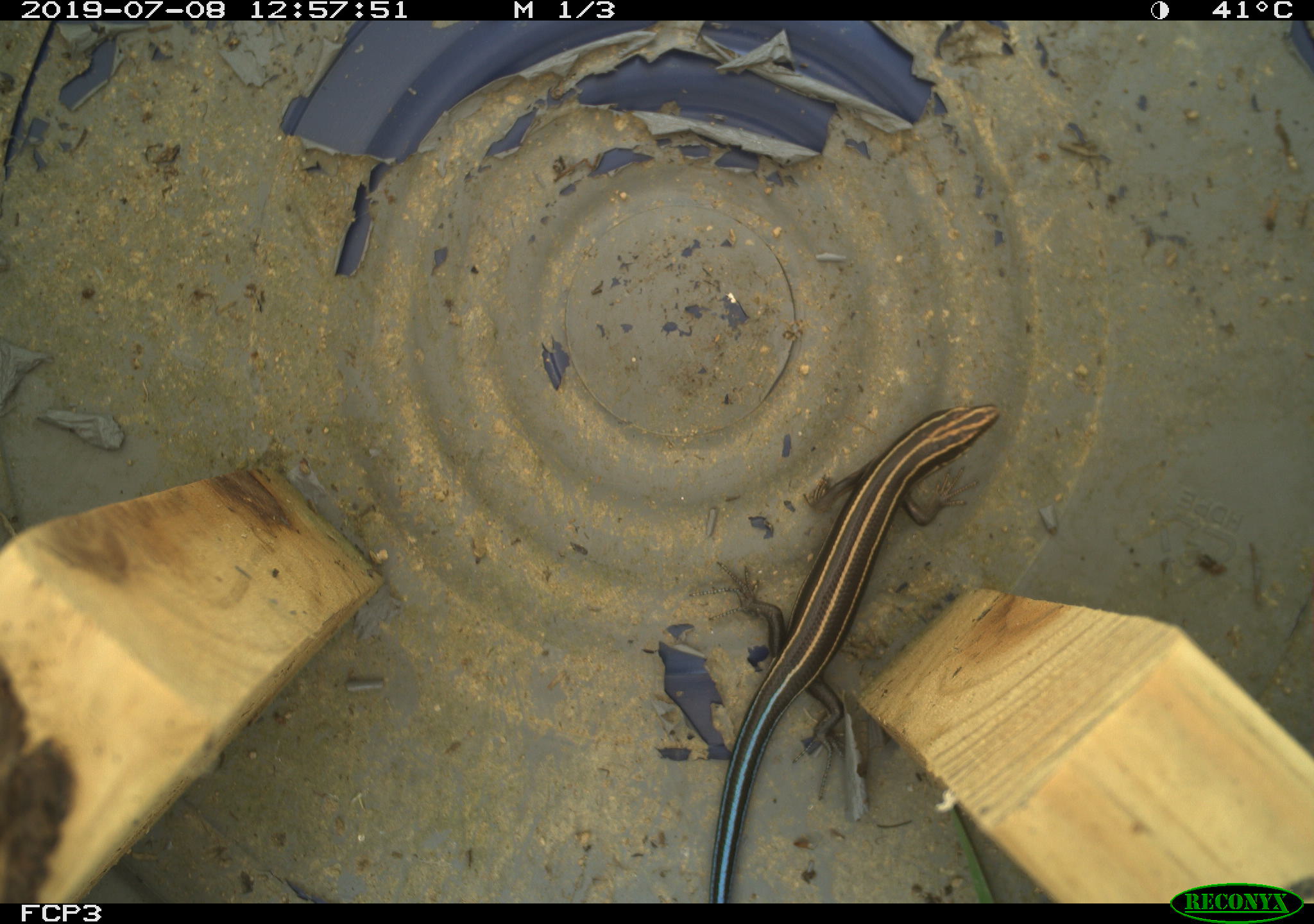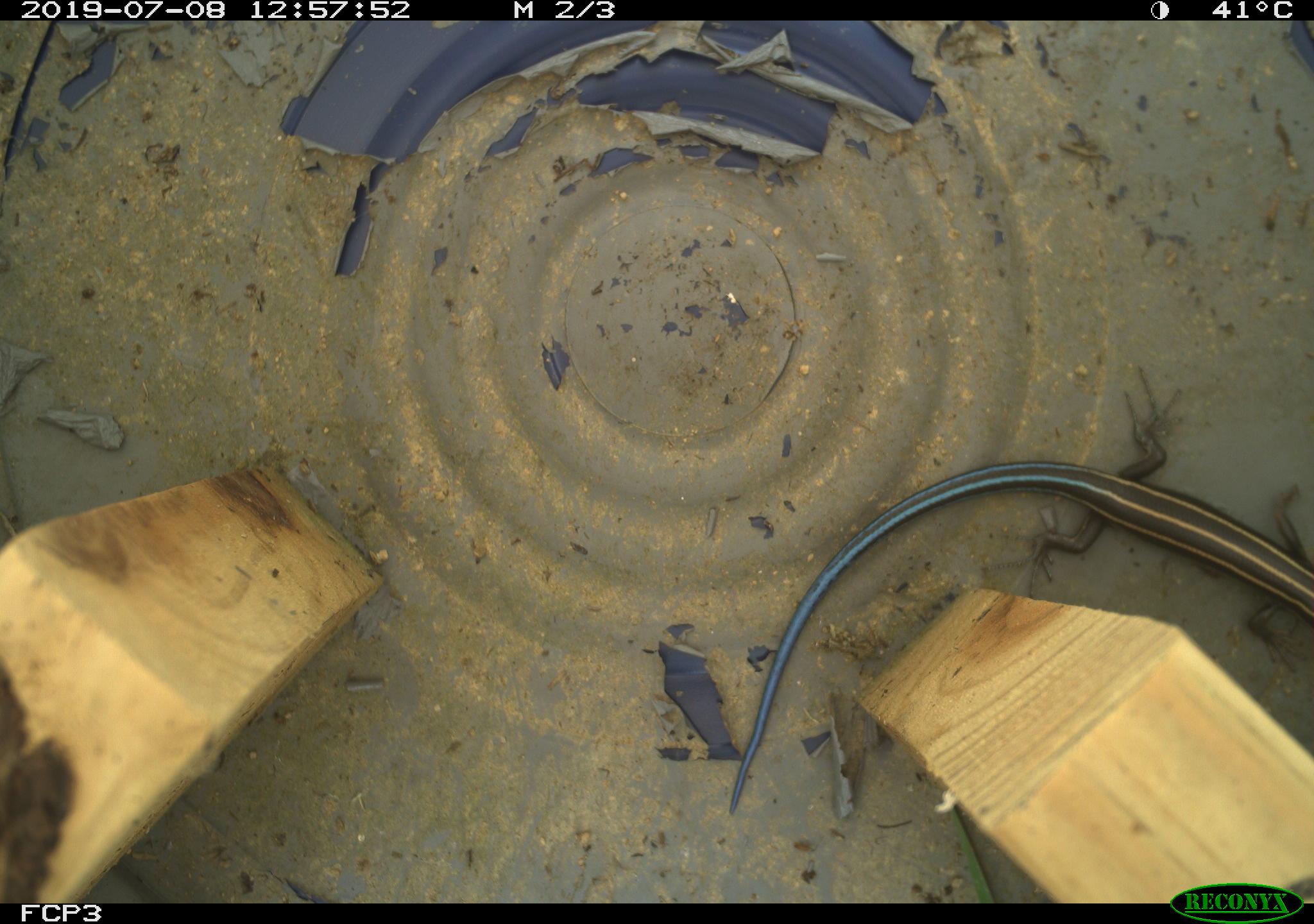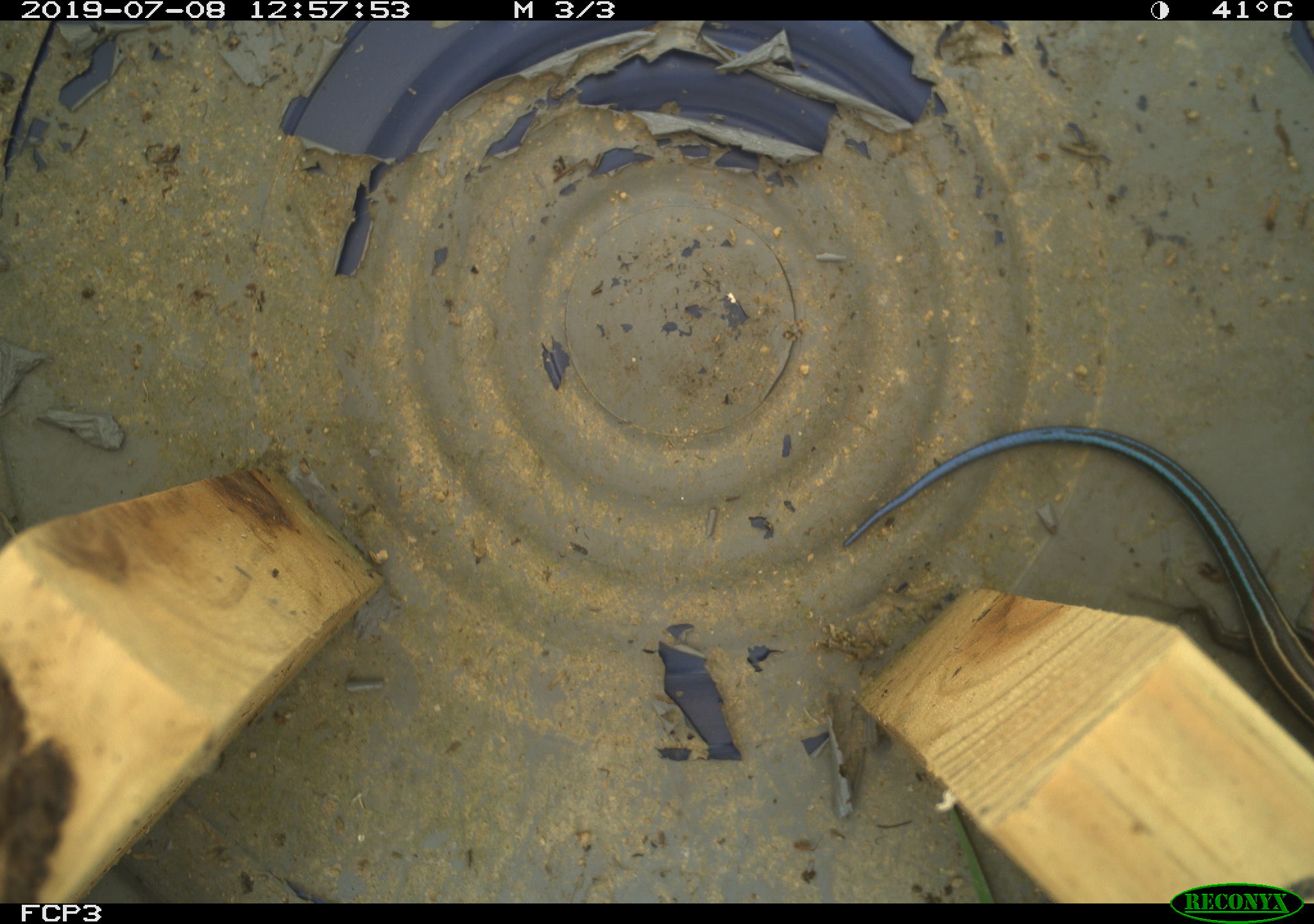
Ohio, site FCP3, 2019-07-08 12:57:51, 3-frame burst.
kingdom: Animalia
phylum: Chordata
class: Reptilia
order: Squamata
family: Scincidae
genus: Plestiodon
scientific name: Plestiodon fasciatus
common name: common five-lined skink